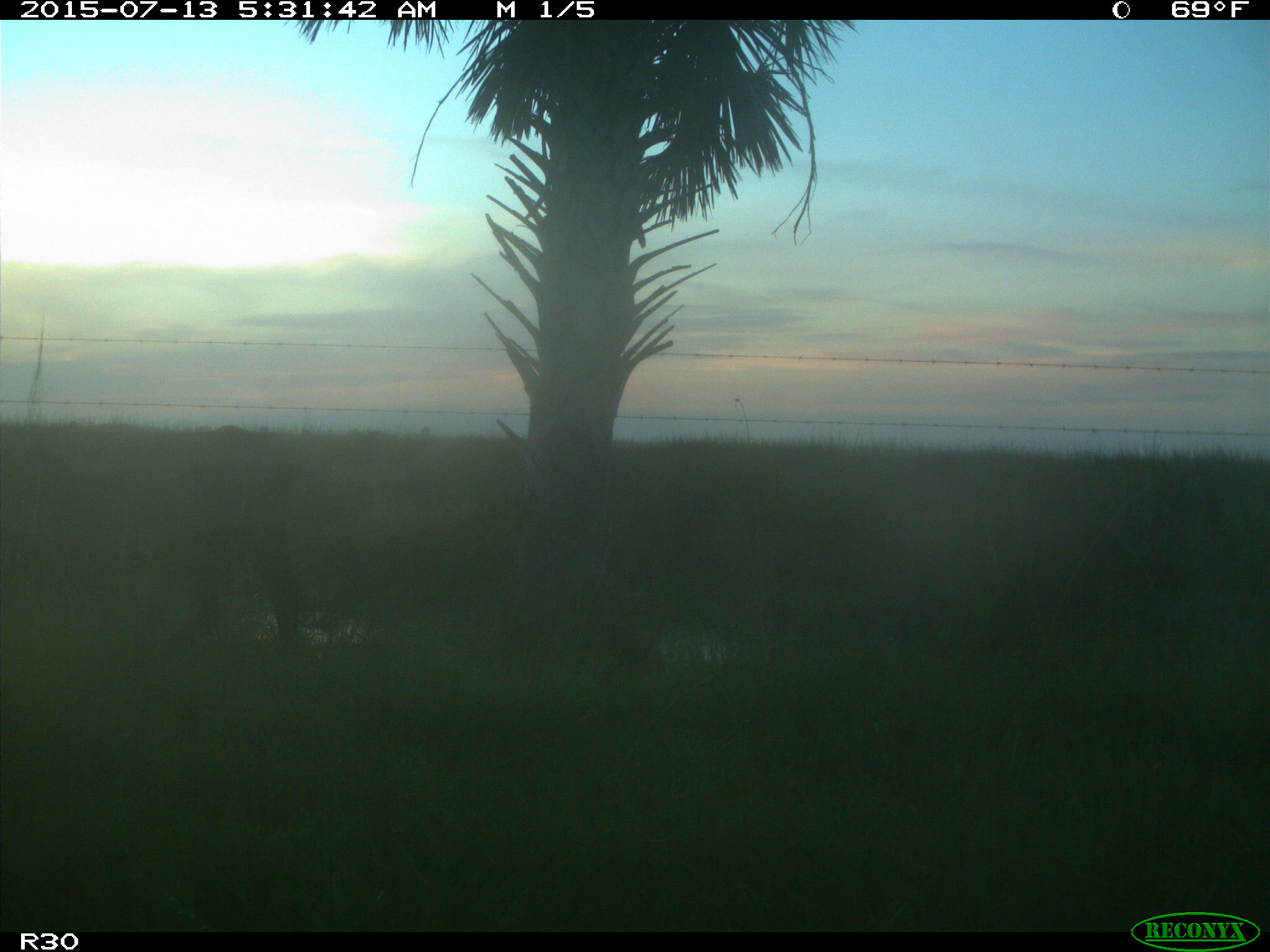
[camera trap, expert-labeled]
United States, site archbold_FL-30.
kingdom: Animalia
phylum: Chordata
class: Mammalia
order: Artiodactyla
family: Bovidae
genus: Bos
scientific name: Bos taurus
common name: domestic cow